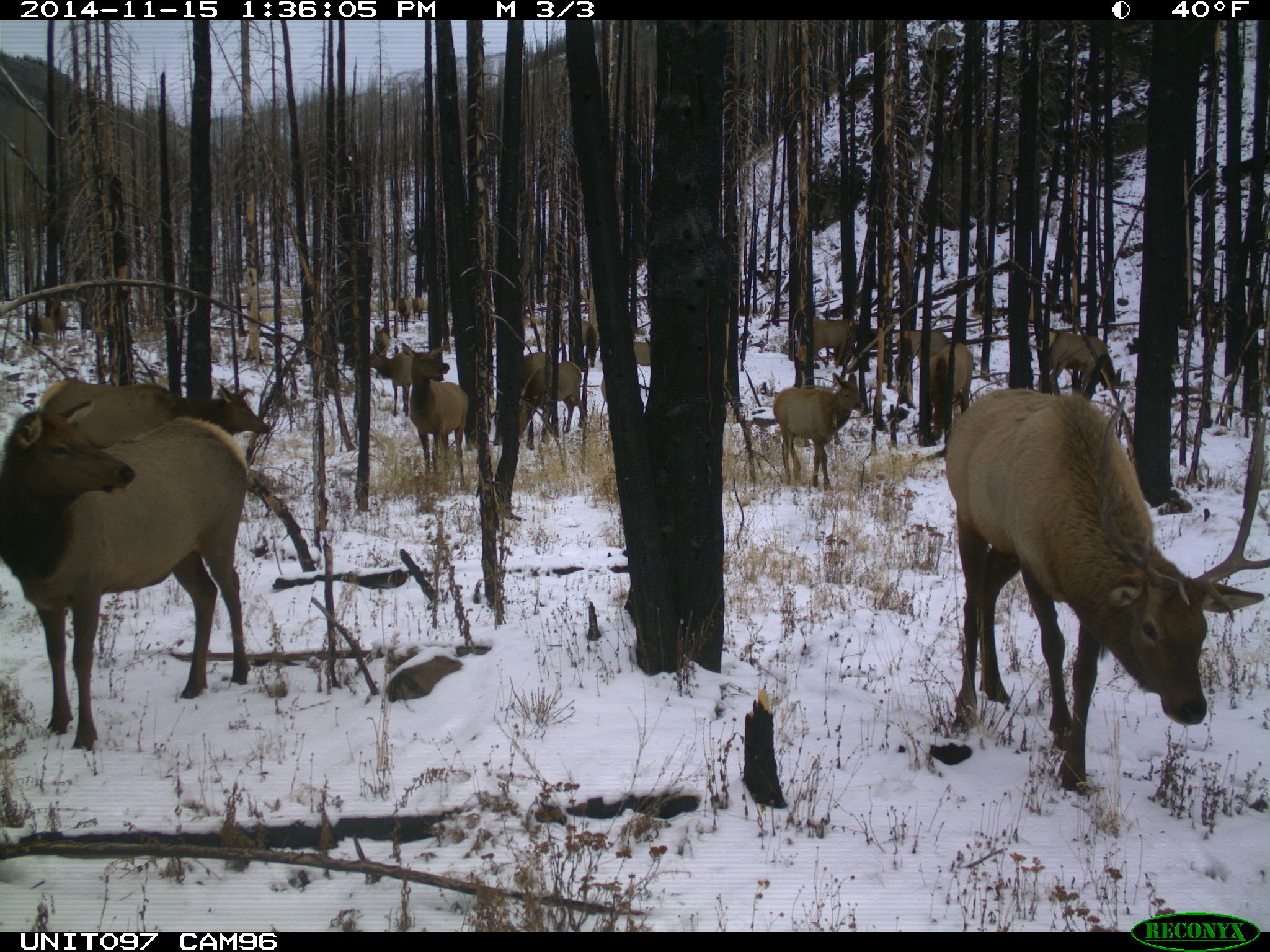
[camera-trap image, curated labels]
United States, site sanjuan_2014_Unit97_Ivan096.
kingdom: Animalia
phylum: Chordata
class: Mammalia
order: Artiodactyla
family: Cervidae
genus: Cervus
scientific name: Cervus elaphus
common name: red deer